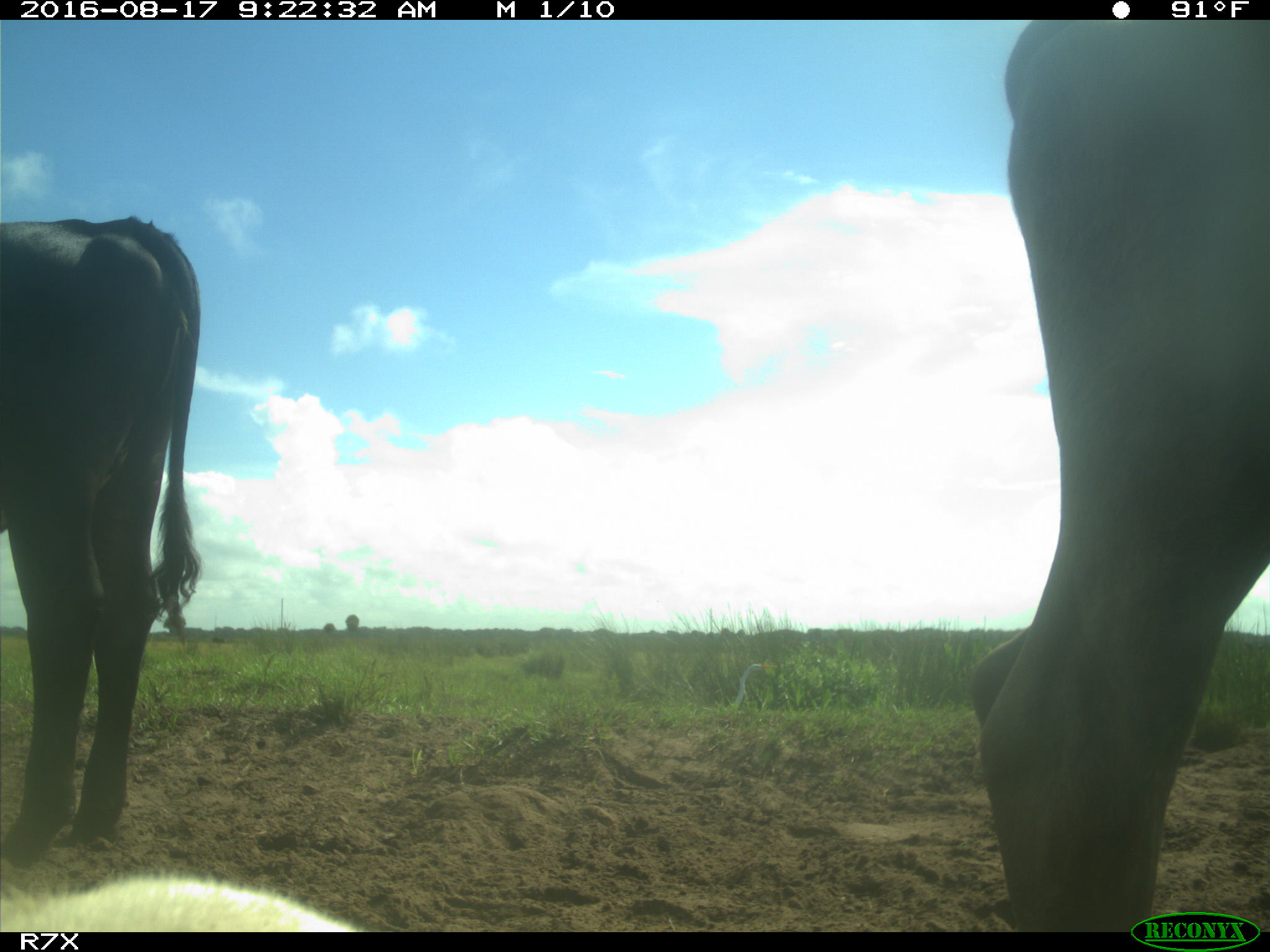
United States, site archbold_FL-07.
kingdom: Animalia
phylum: Chordata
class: Mammalia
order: Artiodactyla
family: Bovidae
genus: Bos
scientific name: Bos taurus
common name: domestic cow